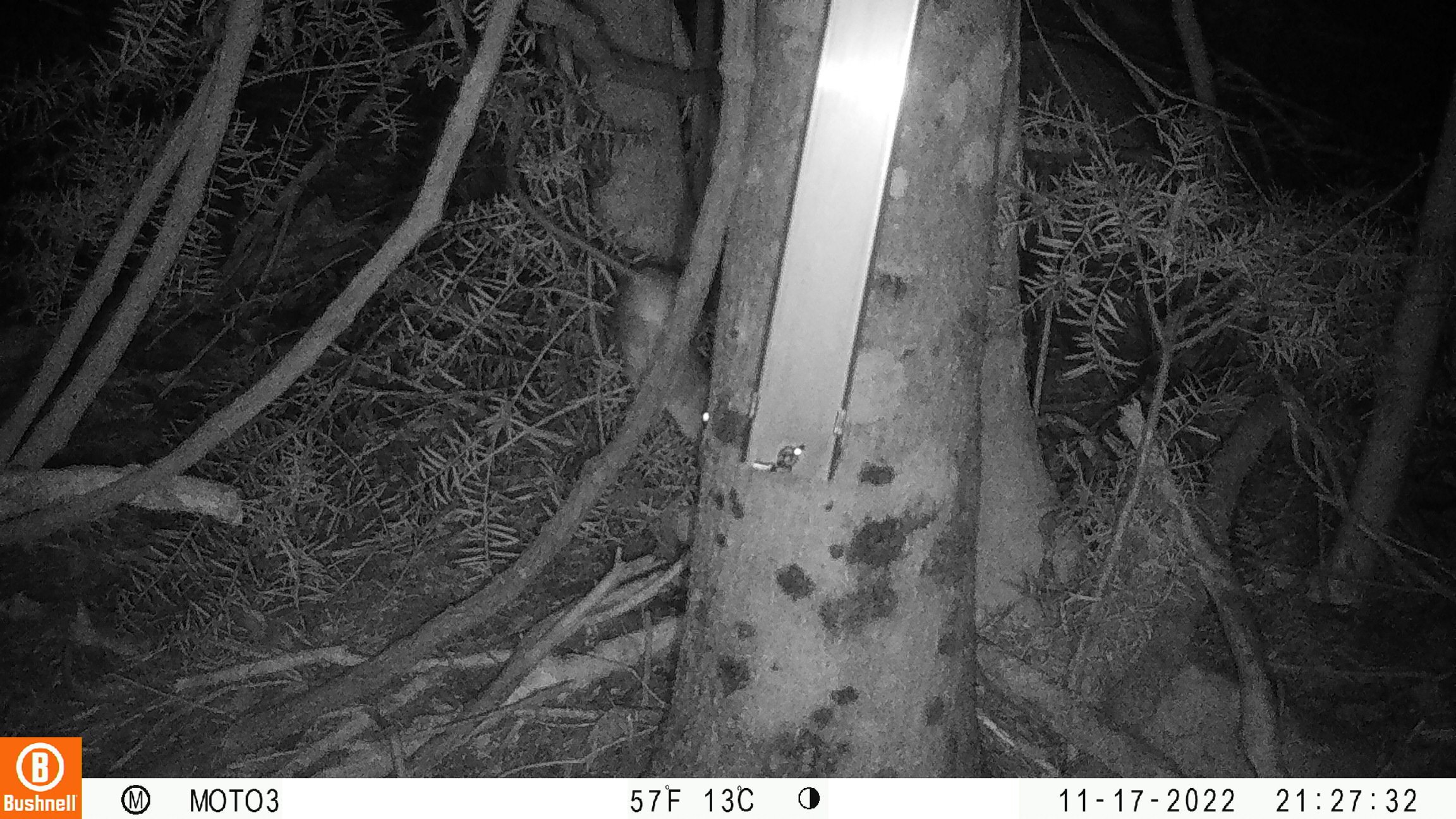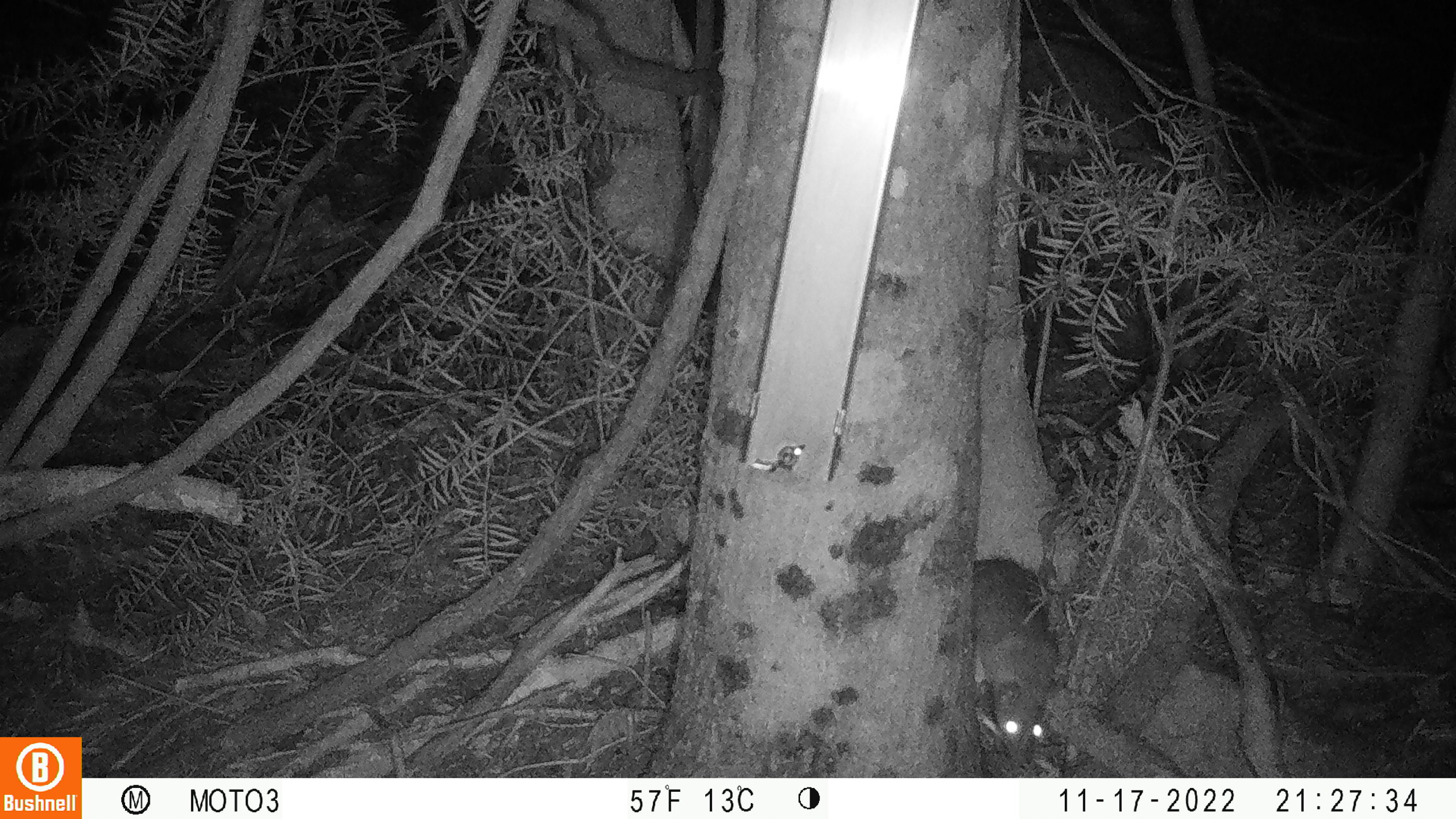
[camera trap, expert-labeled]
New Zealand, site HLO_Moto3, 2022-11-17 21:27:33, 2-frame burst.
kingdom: Animalia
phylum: Chordata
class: Mammalia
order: Rodentia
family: Muridae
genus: Rattus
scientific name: Rattus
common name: rat